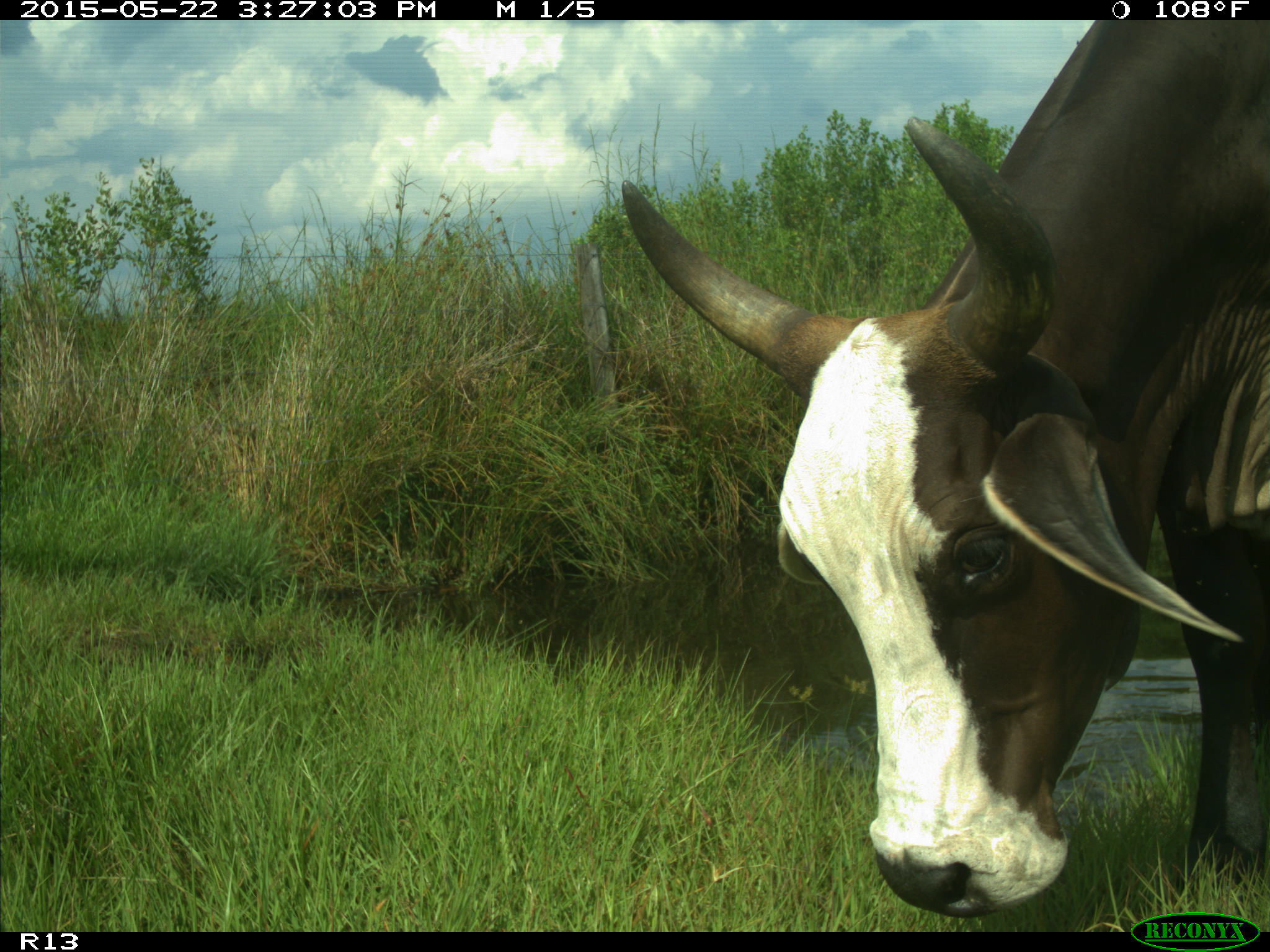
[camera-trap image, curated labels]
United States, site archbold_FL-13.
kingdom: Animalia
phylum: Chordata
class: Mammalia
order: Artiodactyla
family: Bovidae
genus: Bos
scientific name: Bos taurus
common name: domestic cow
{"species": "Bos taurus (domestic cow)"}